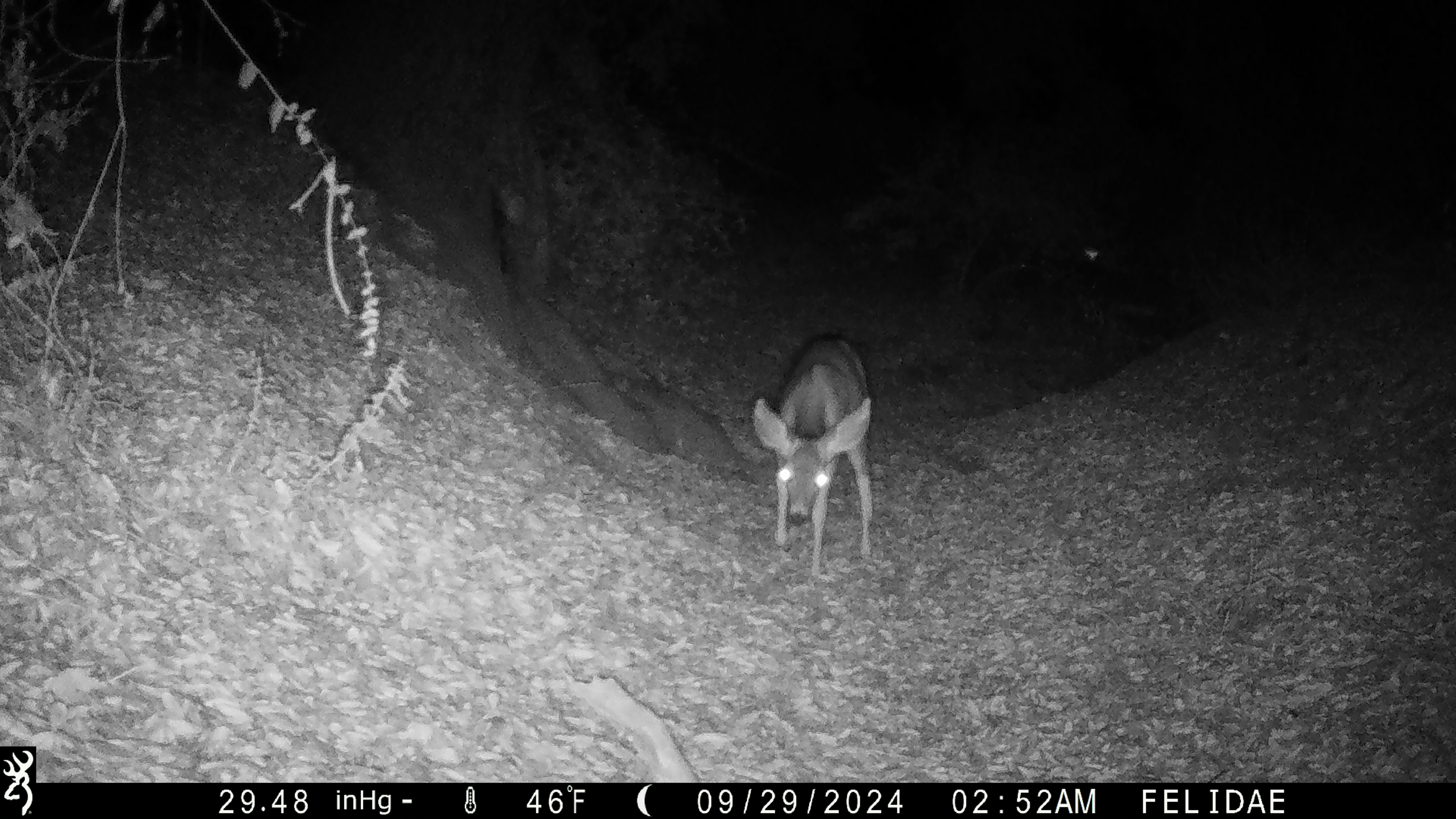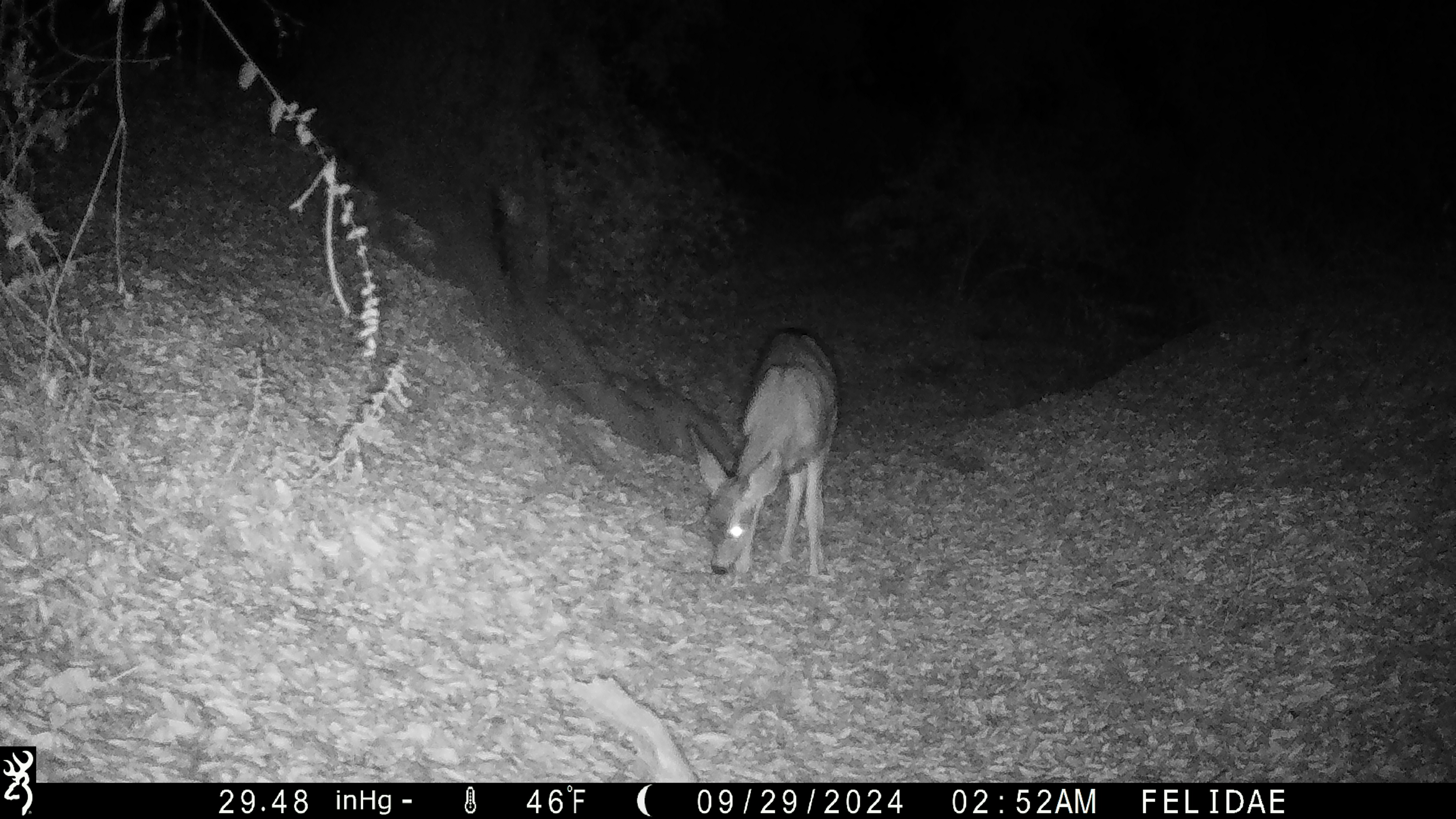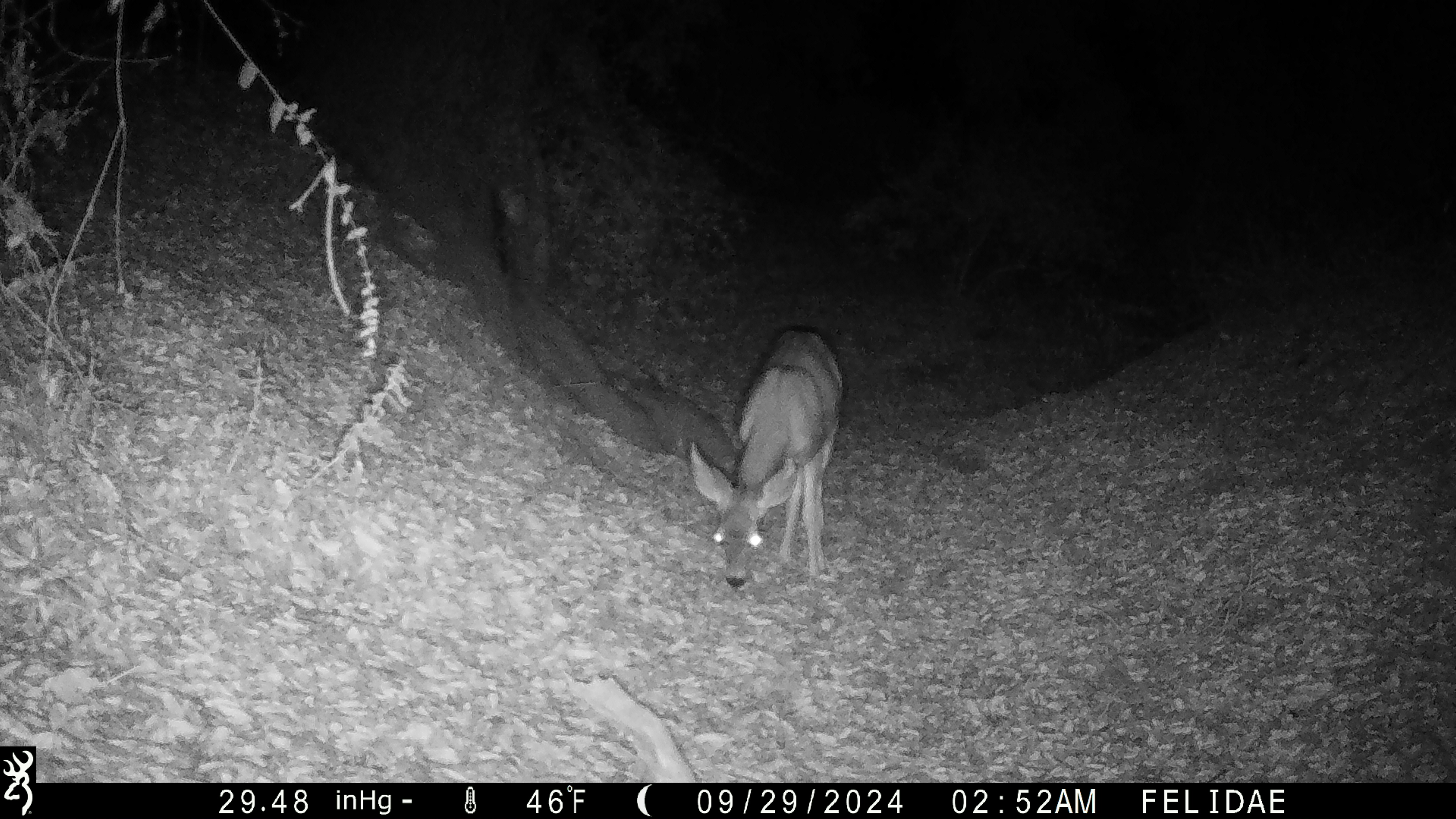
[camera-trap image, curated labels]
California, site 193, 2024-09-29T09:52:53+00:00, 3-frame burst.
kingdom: Animalia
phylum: Chordata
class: Mammalia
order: Artiodactyla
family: Cervidae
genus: Odocoileus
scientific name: Odocoileus hemionus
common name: mule deer